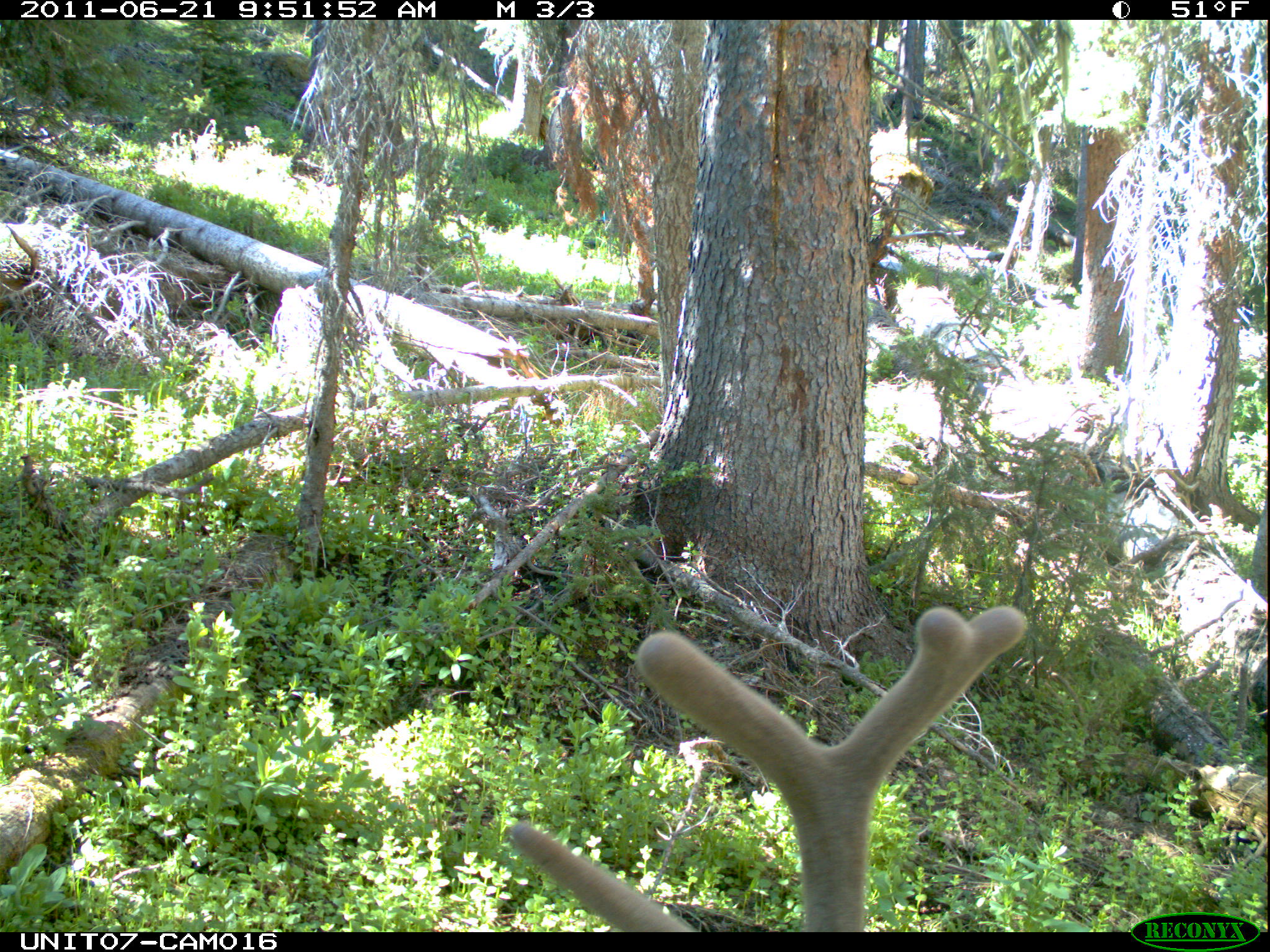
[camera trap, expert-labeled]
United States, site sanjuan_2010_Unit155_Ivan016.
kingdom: Animalia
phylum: Chordata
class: Mammalia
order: Artiodactyla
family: Cervidae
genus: Cervus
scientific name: Cervus elaphus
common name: red deer